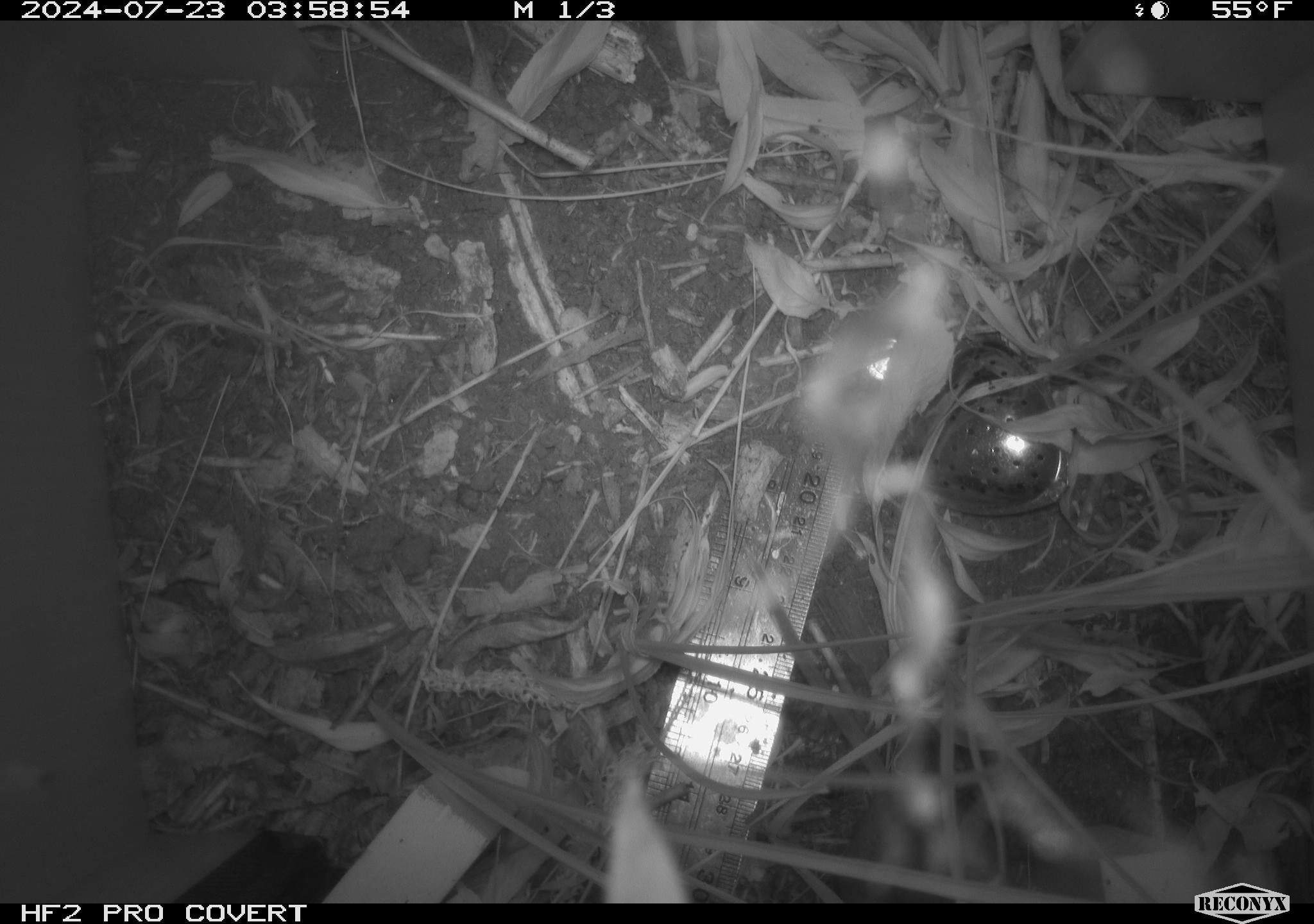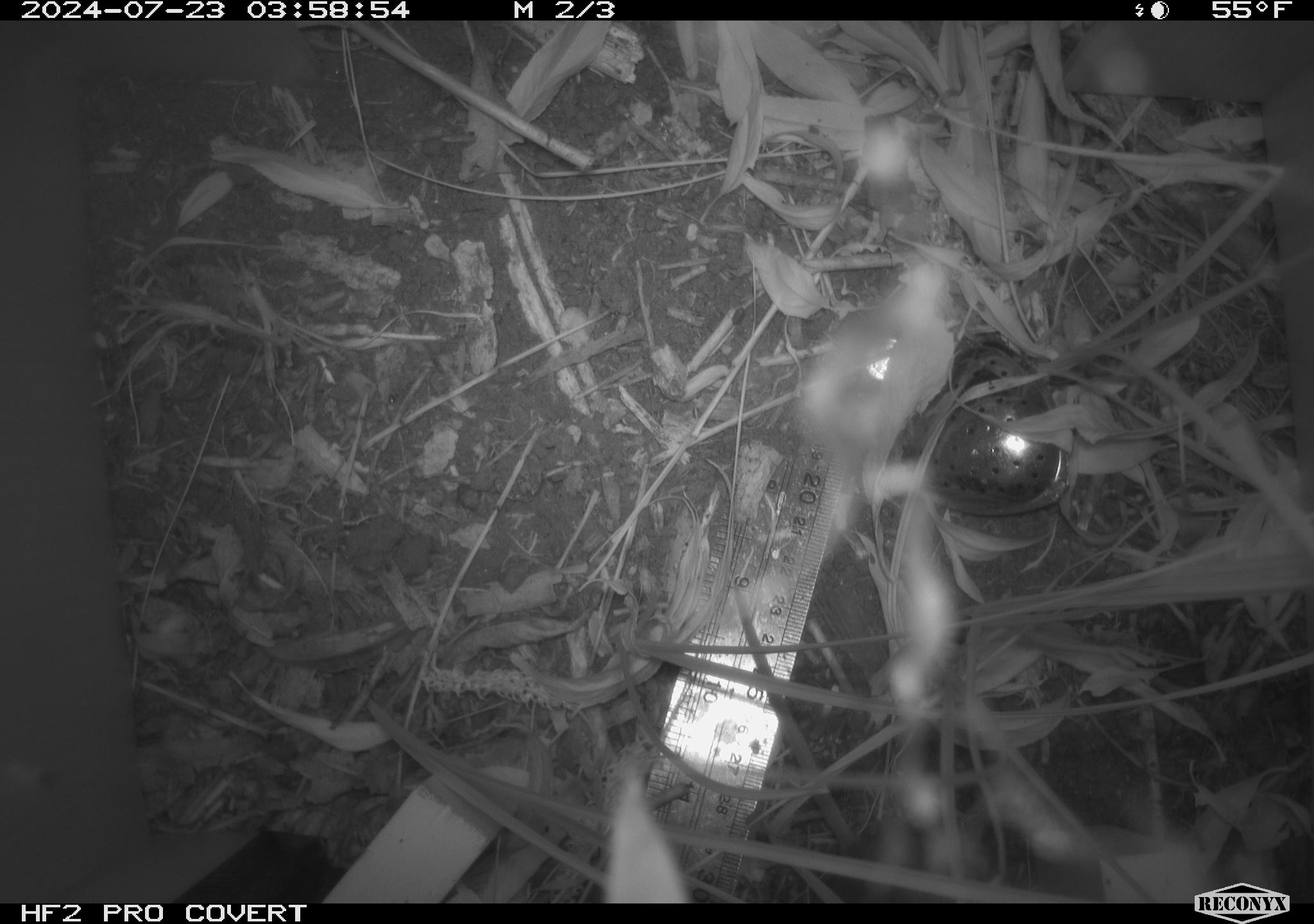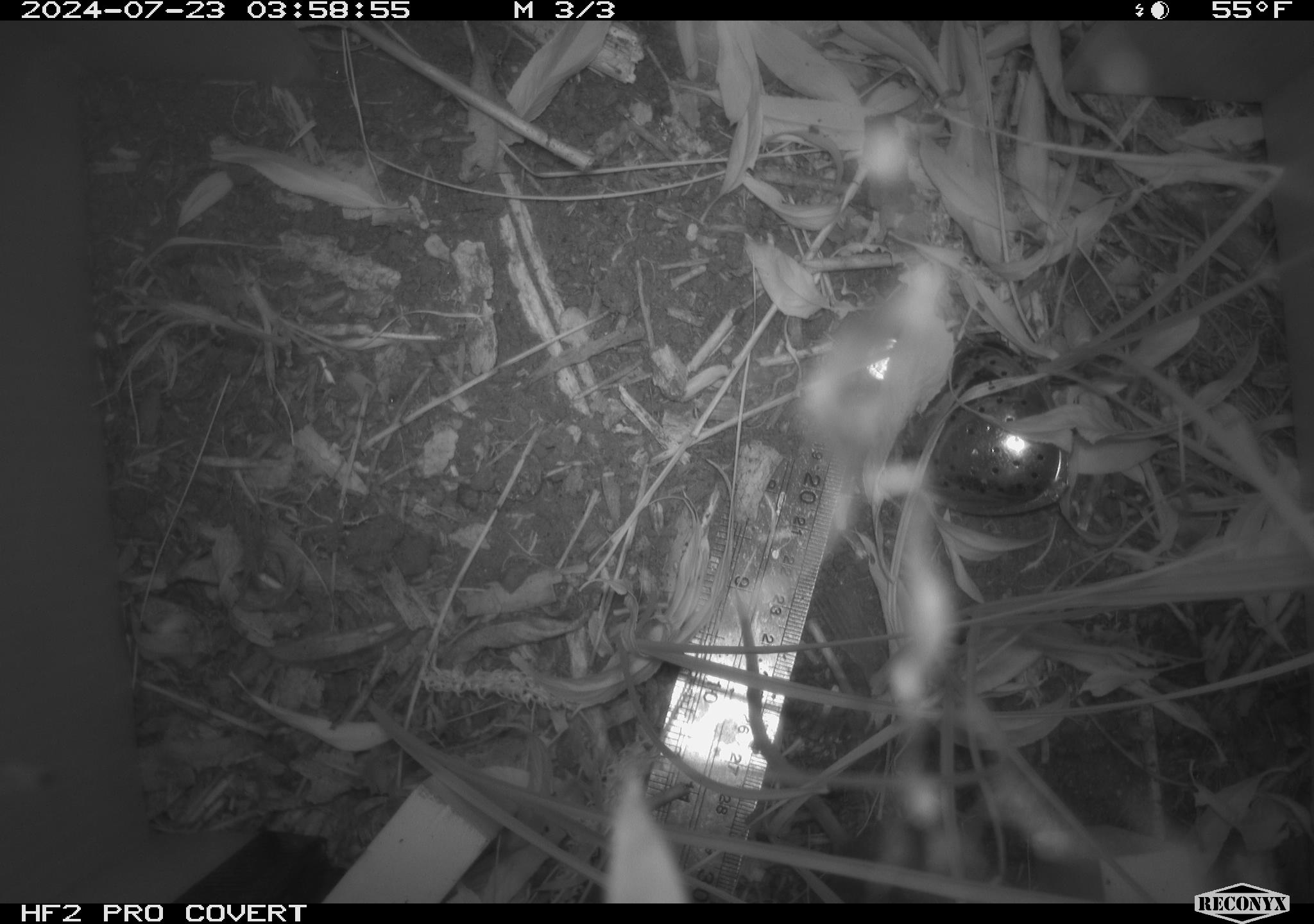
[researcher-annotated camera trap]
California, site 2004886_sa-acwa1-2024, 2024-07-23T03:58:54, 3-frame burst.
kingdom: Animalia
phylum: Chordata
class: Mammalia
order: Rodentia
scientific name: Rodentia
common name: rodent